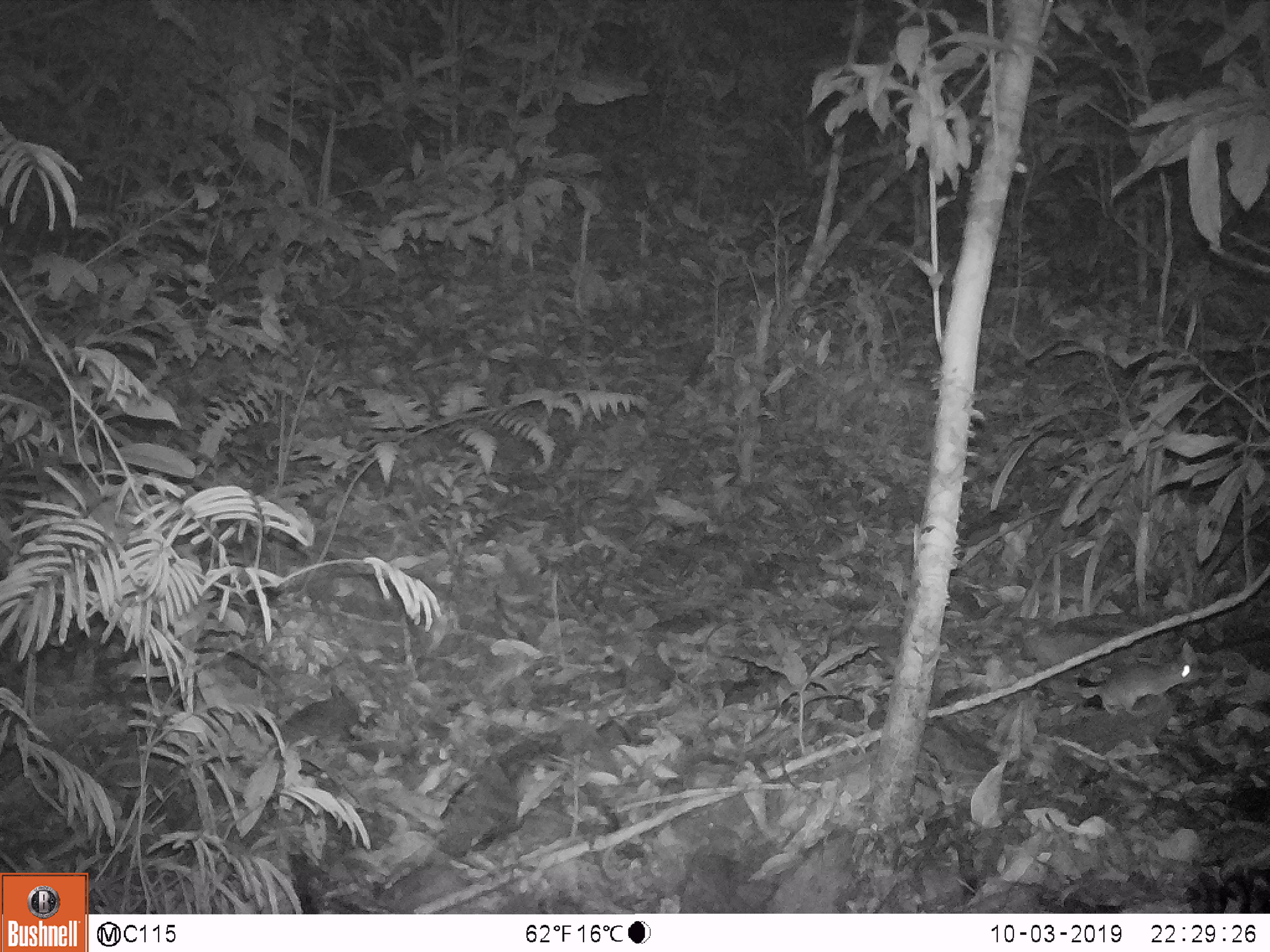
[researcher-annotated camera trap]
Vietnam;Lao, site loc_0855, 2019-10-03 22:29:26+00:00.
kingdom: Animalia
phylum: Chordata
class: Mammalia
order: Rodentia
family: Muridae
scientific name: Muridae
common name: old-world mice and rats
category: unidentified murid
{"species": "unidentified murid (old-world mice and rats) (Muridae)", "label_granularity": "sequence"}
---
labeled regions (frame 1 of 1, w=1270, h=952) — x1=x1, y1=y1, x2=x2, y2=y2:
unidentified murid: x1=1044, y1=656, x2=1202, y2=714